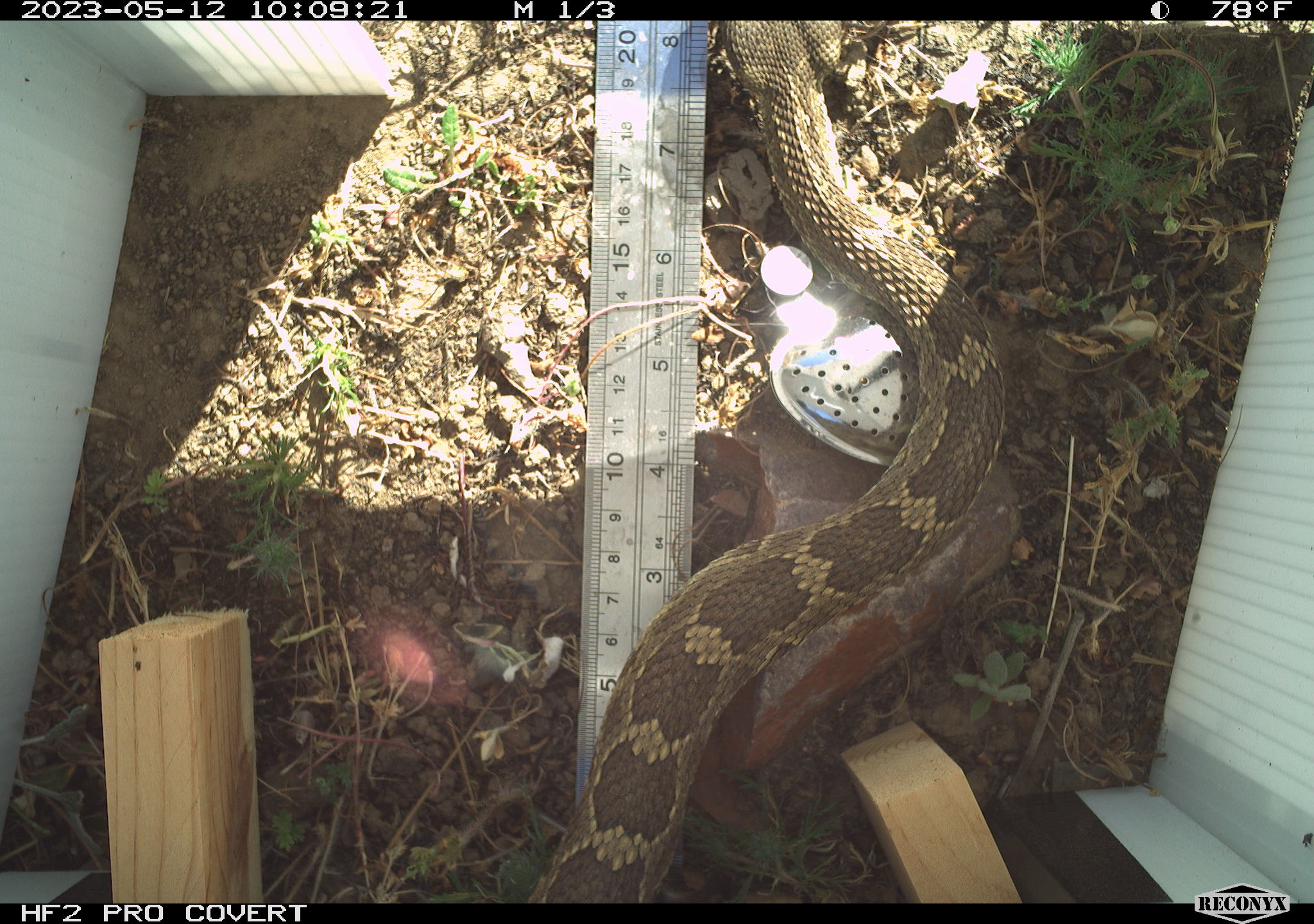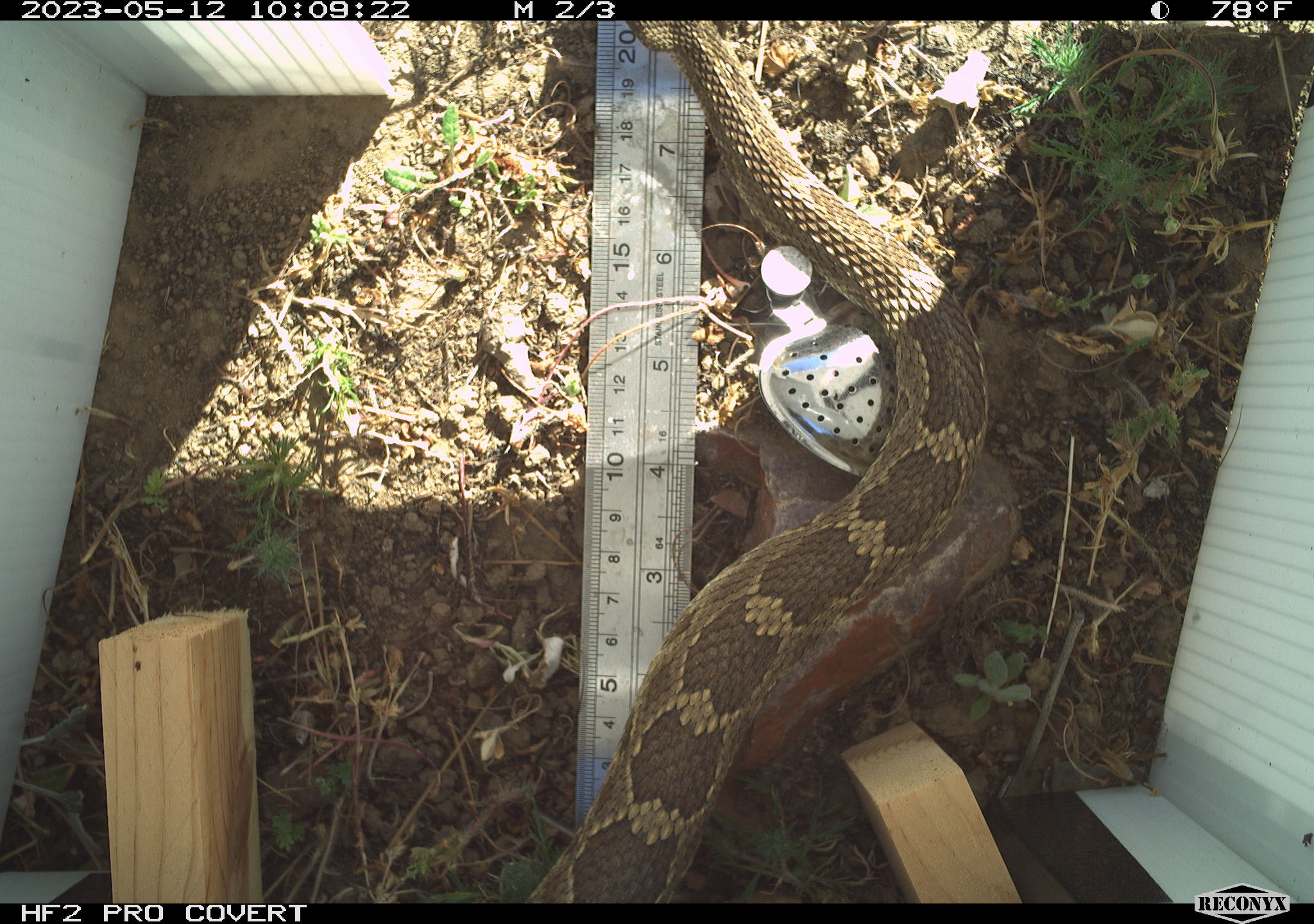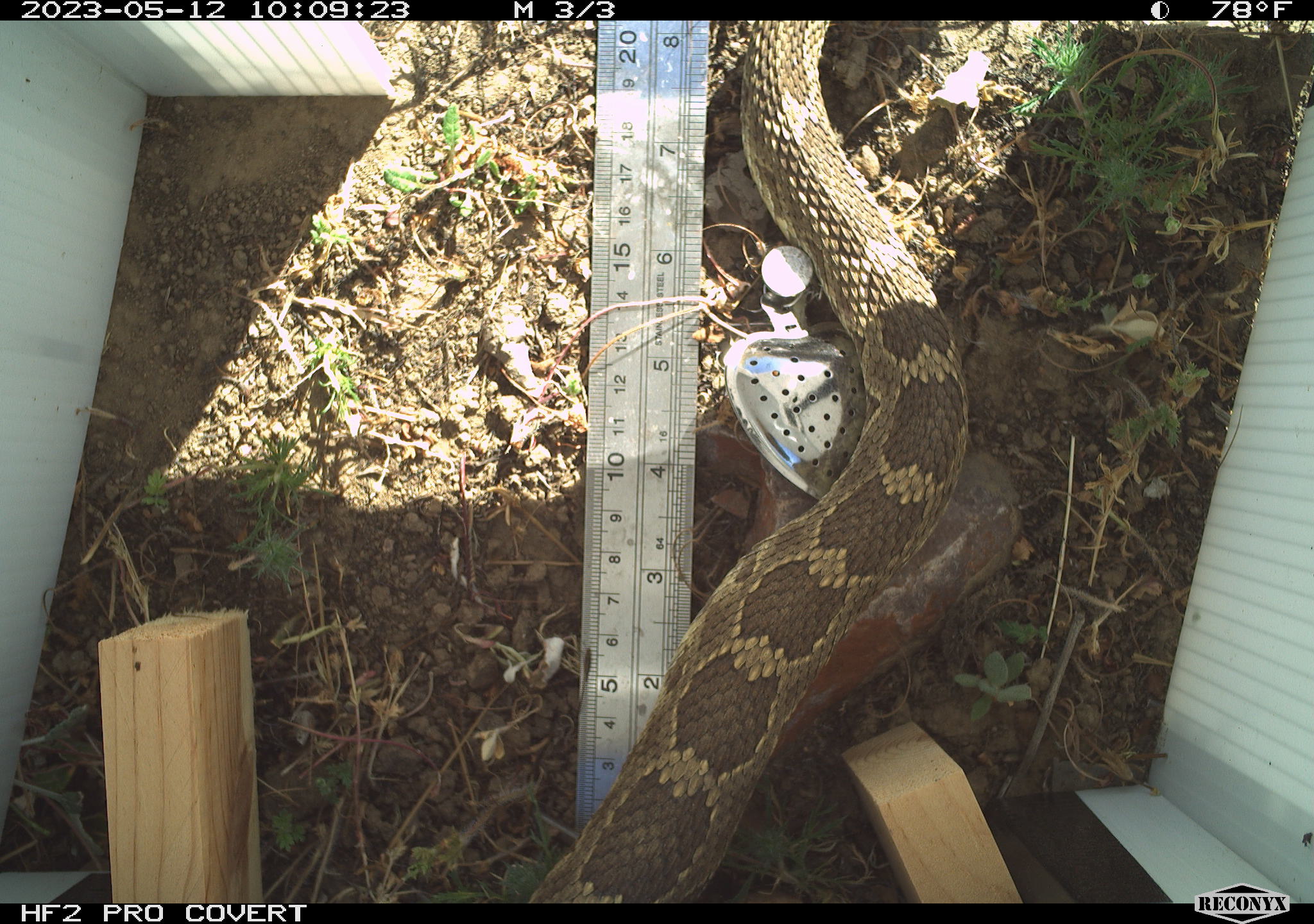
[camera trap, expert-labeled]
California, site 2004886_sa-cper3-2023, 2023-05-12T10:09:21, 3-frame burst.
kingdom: Animalia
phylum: Chordata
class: Reptilia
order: Squamata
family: Viperidae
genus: Crotalus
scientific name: Crotalus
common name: rattlers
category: crotalus species